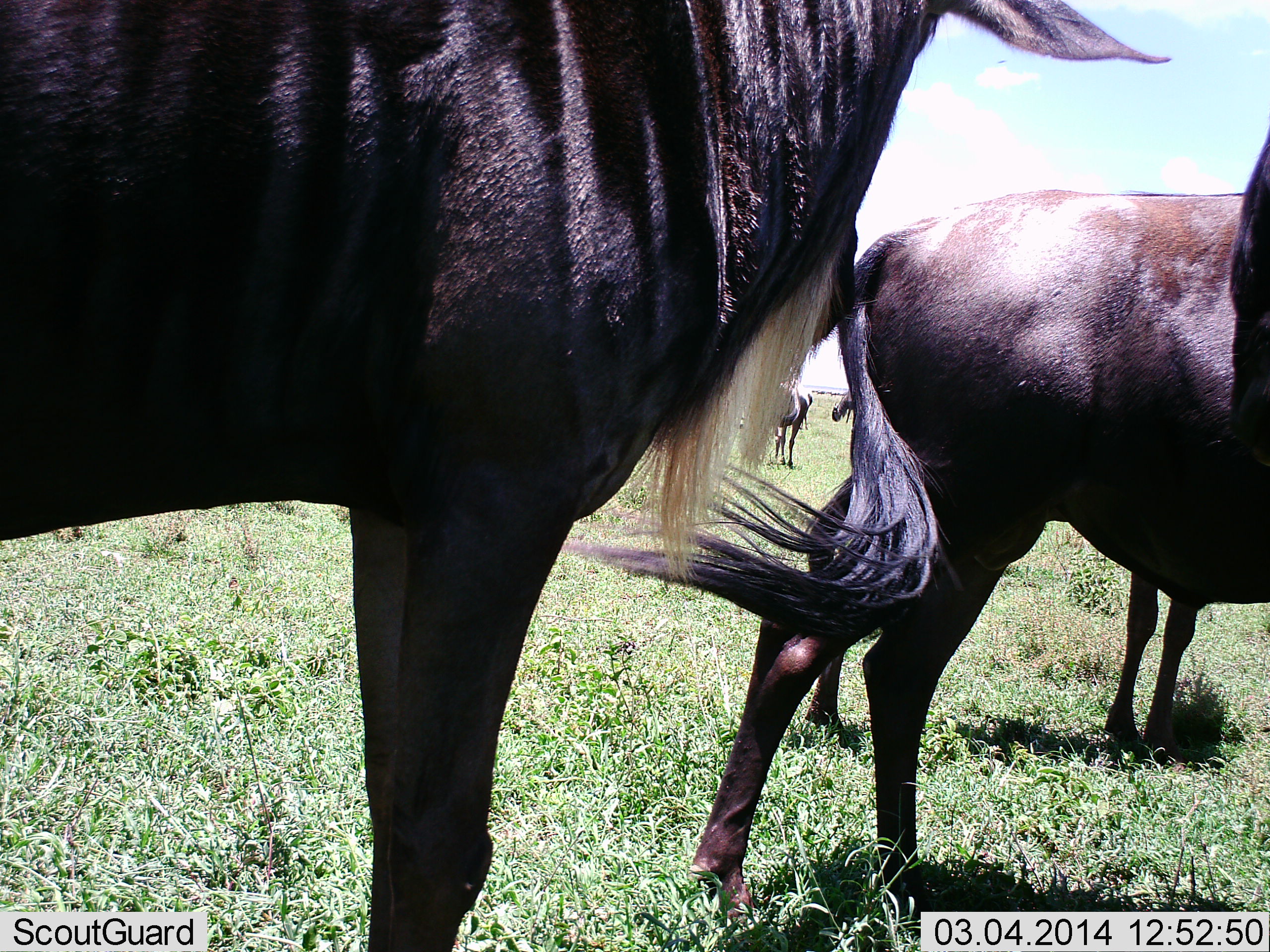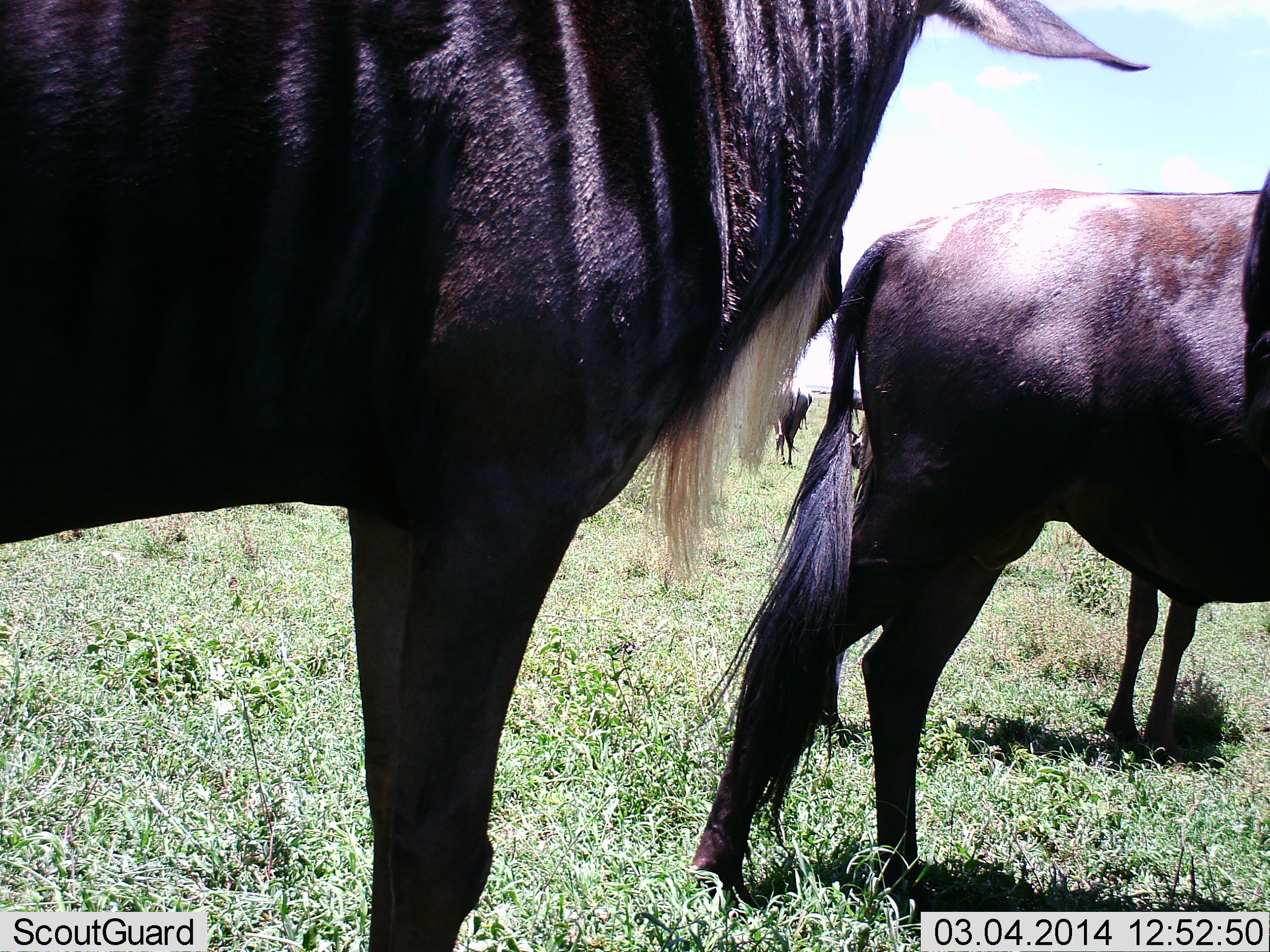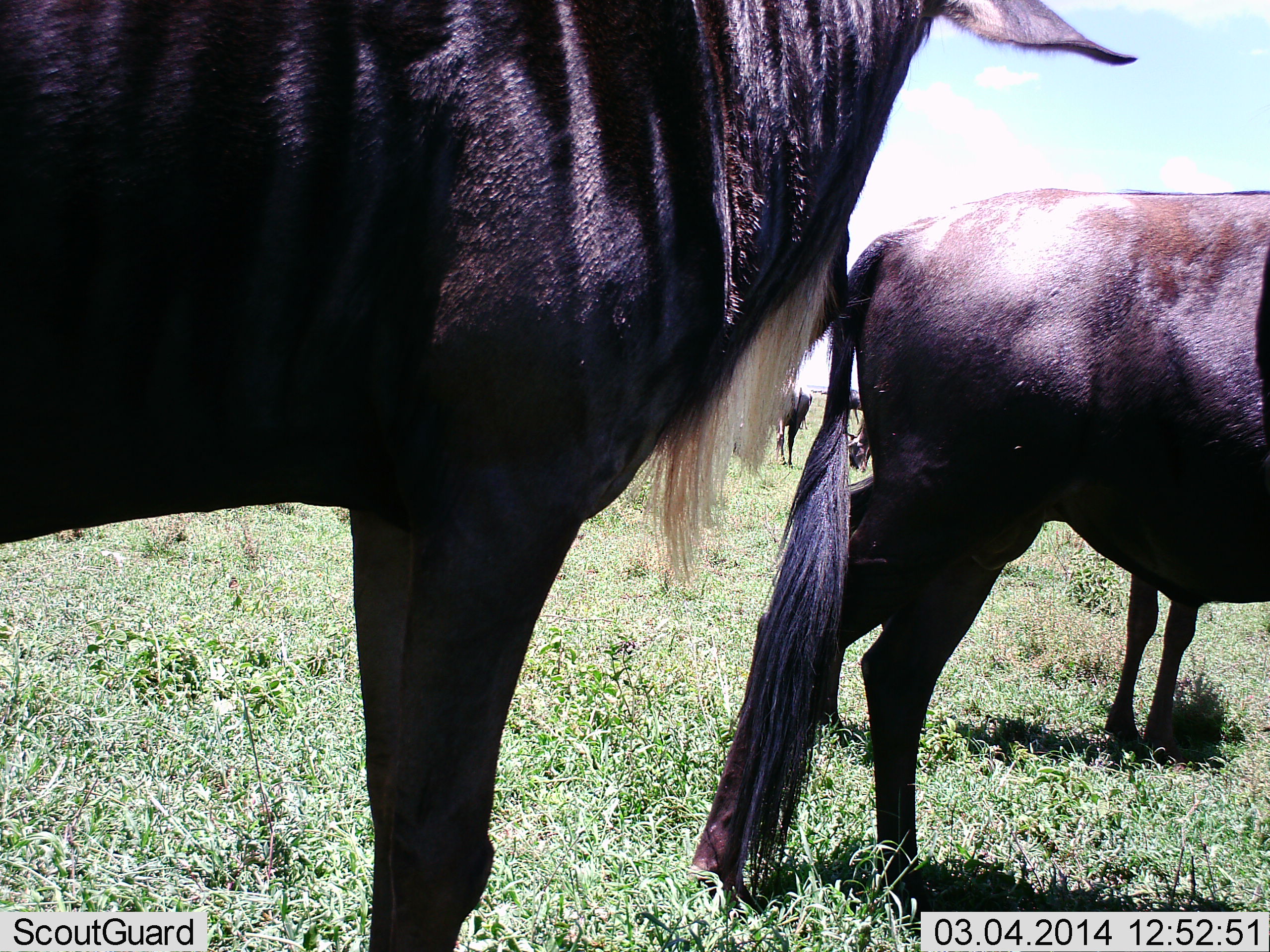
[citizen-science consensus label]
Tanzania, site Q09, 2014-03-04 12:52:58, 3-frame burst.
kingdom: Animalia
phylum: Chordata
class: Mammalia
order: Artiodactyla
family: Bovidae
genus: Connochaetes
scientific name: Connochaetes taurinus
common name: blue wildebeest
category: wildebeest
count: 4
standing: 100%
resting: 0%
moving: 0%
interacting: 0%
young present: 0%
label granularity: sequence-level